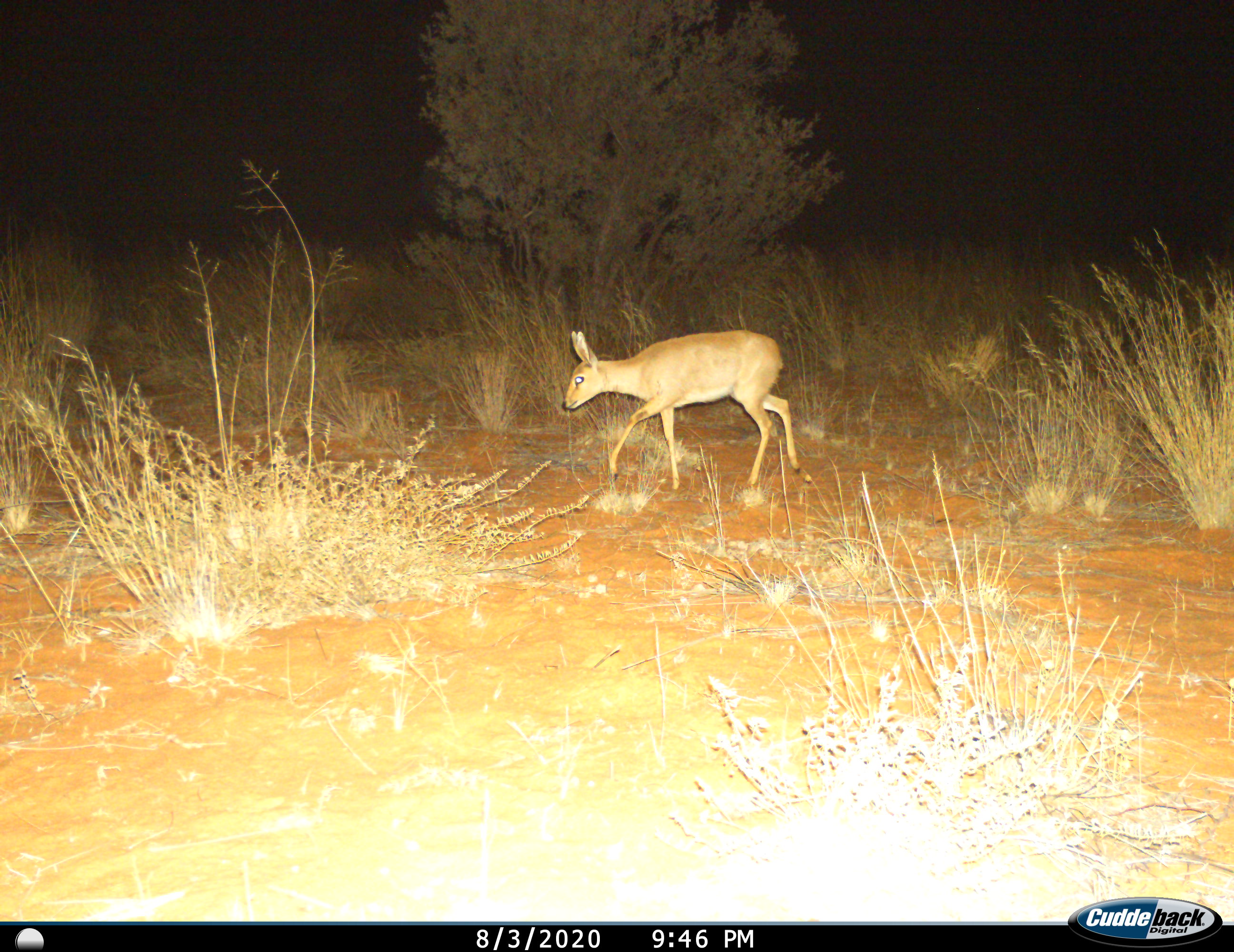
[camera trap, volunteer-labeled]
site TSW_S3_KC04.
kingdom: Animalia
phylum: Chordata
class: Mammalia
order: Artiodactyla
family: Bovidae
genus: Sylvicapra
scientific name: Sylvicapra grimmia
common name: common duiker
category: duikercommongrey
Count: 1.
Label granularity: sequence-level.